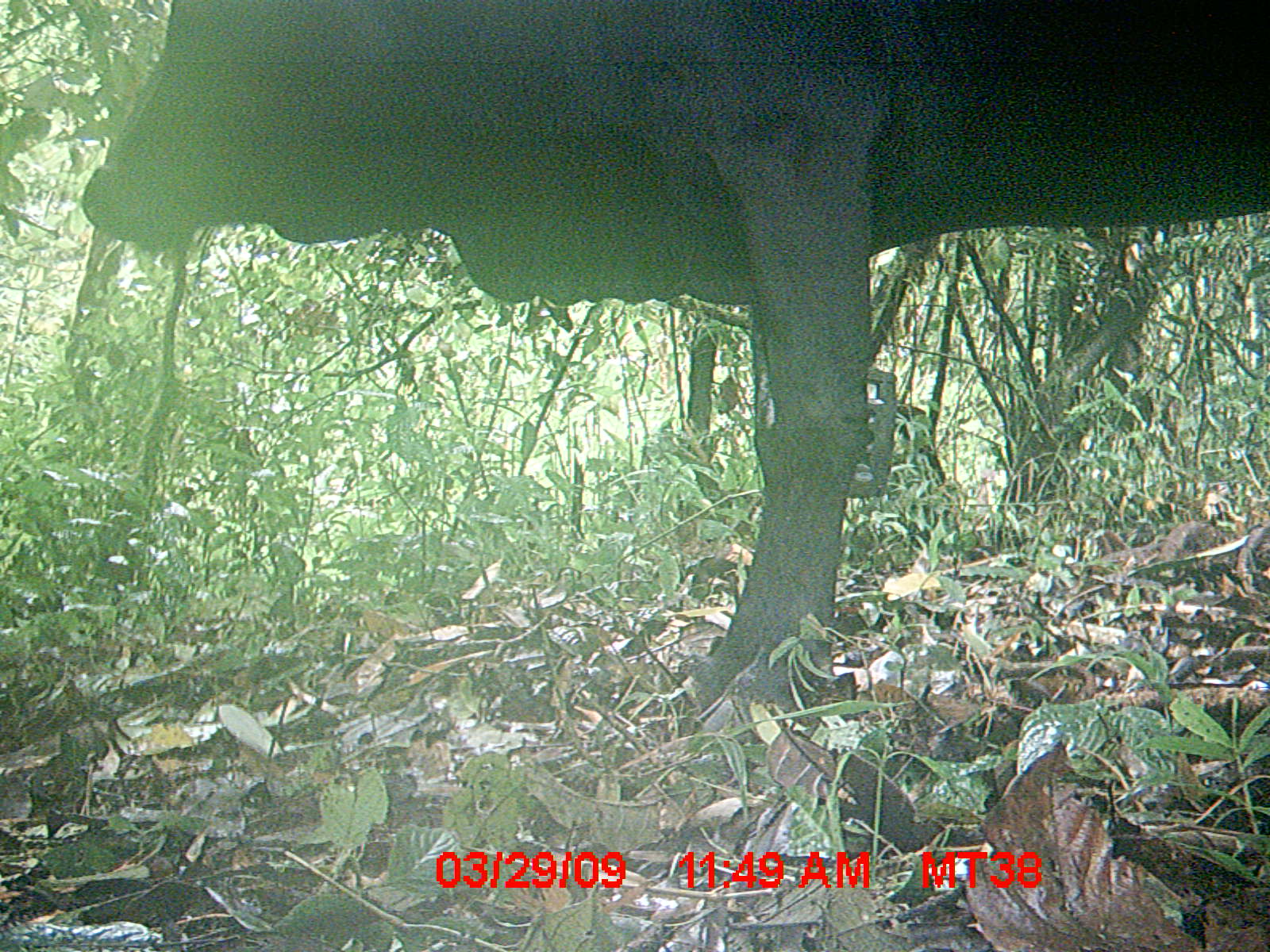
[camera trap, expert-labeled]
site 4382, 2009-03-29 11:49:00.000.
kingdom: Animalia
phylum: Chordata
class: Mammalia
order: Artiodactyla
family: Bovidae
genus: Bos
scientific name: Bos taurus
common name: domestic cattle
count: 1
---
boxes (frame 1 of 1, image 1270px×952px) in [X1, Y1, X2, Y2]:
bos taurus: [73, 1, 1270, 734]